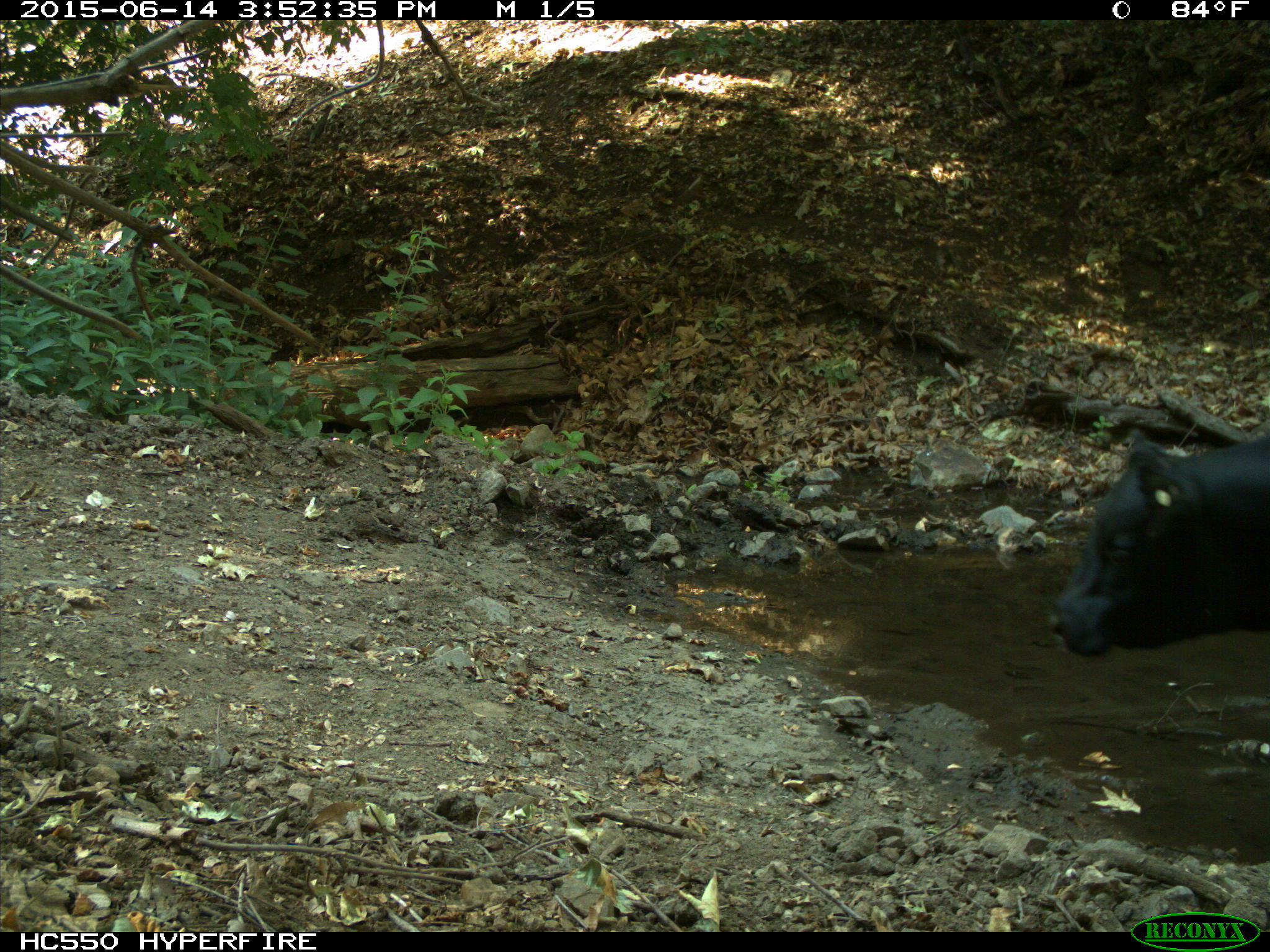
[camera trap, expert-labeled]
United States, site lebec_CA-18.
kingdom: Animalia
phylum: Chordata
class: Mammalia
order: Artiodactyla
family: Bovidae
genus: Bos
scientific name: Bos taurus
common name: domestic cow